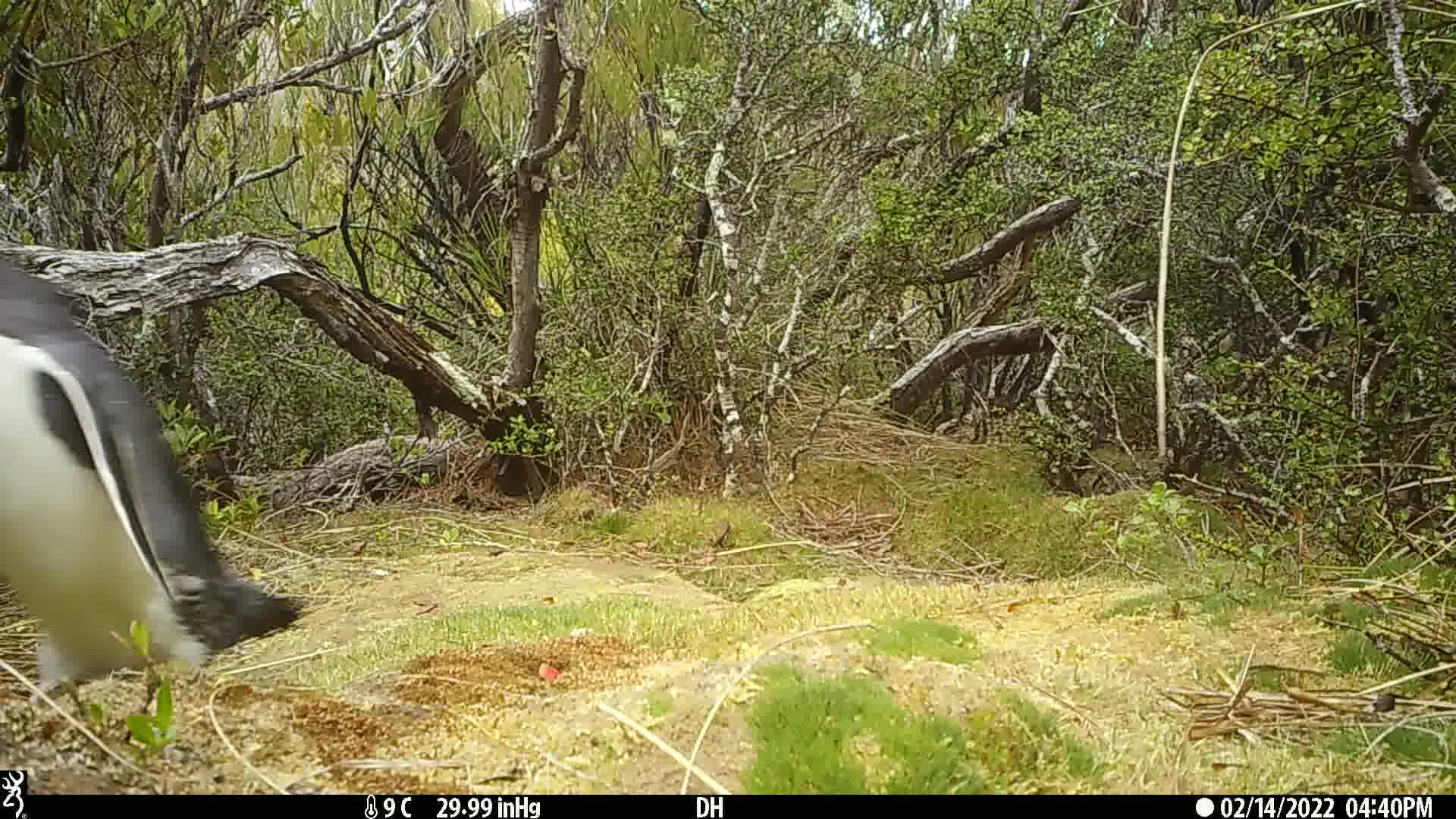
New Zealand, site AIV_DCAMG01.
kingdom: Animalia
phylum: Chordata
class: Aves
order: Sphenisciformes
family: Spheniscidae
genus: Megadyptes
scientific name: Megadyptes antipodes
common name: yellow-eyed penguin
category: yellow eyed penguin